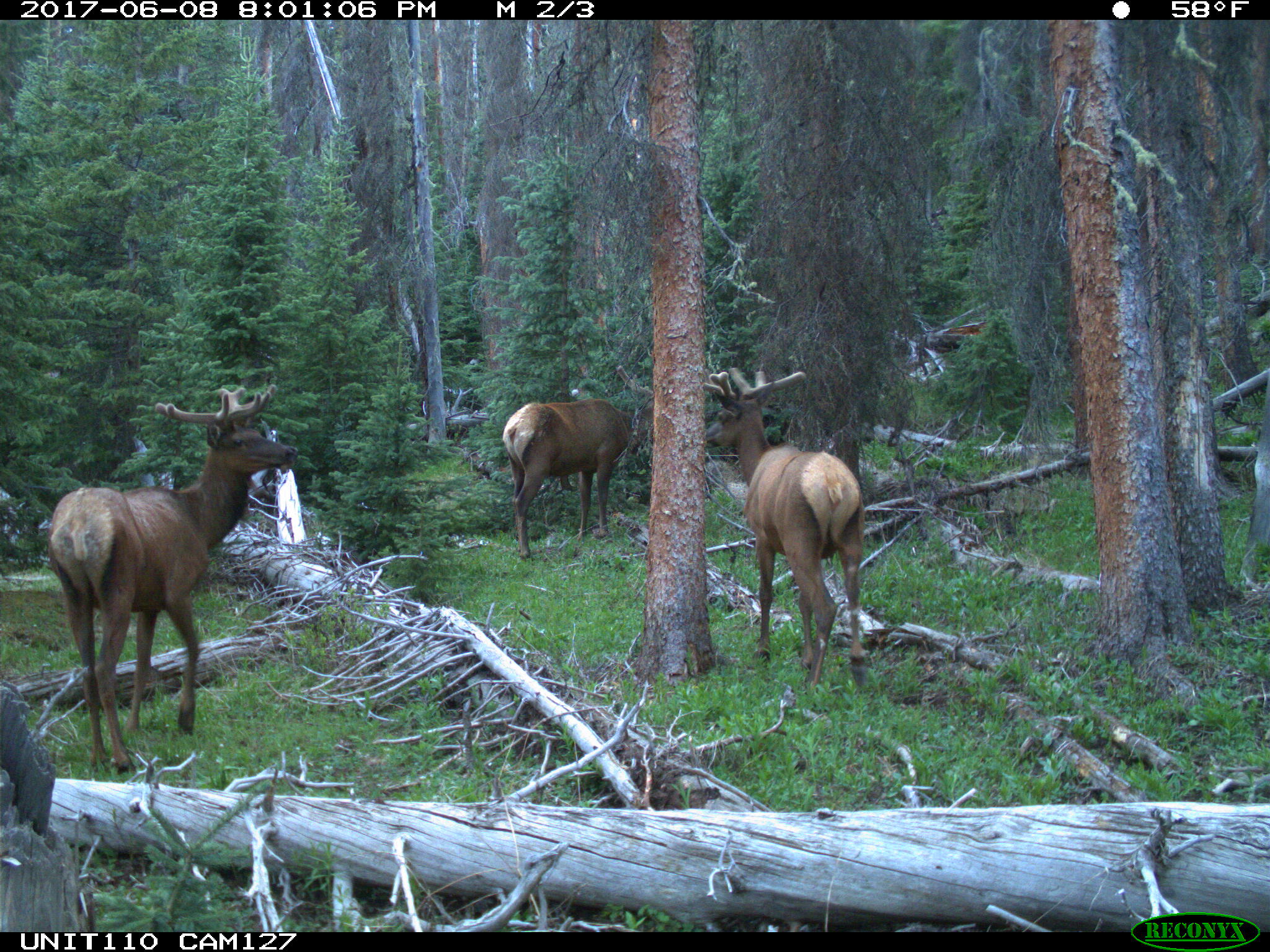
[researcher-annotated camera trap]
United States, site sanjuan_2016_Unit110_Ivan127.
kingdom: Animalia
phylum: Chordata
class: Mammalia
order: Artiodactyla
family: Cervidae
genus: Cervus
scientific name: Cervus elaphus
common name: red deer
Cervus elaphus (red deer).